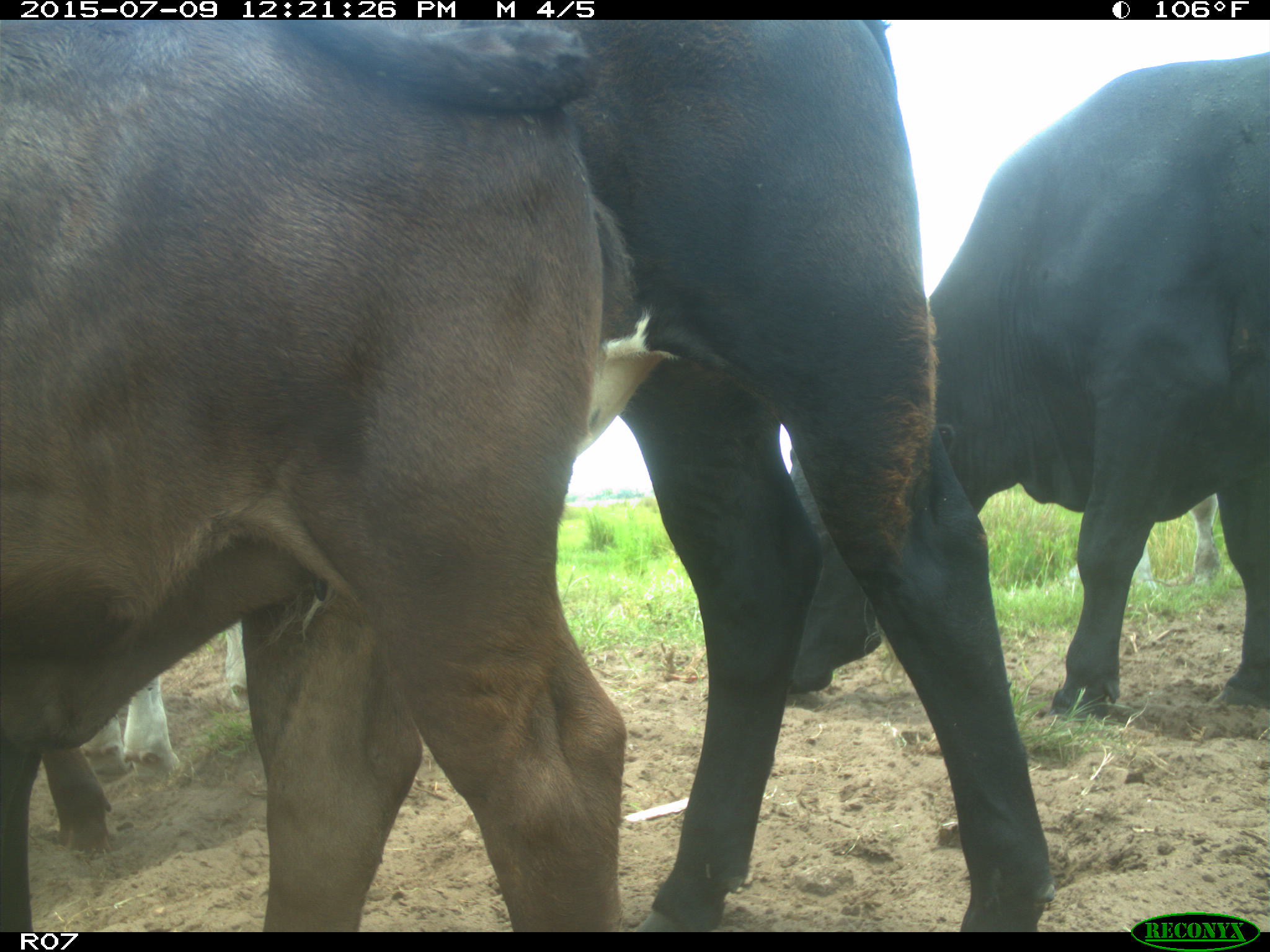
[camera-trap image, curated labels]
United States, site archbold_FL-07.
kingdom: Animalia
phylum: Chordata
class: Mammalia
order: Artiodactyla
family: Bovidae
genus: Bos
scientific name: Bos taurus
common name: domestic cow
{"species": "Bos taurus (domestic cow)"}